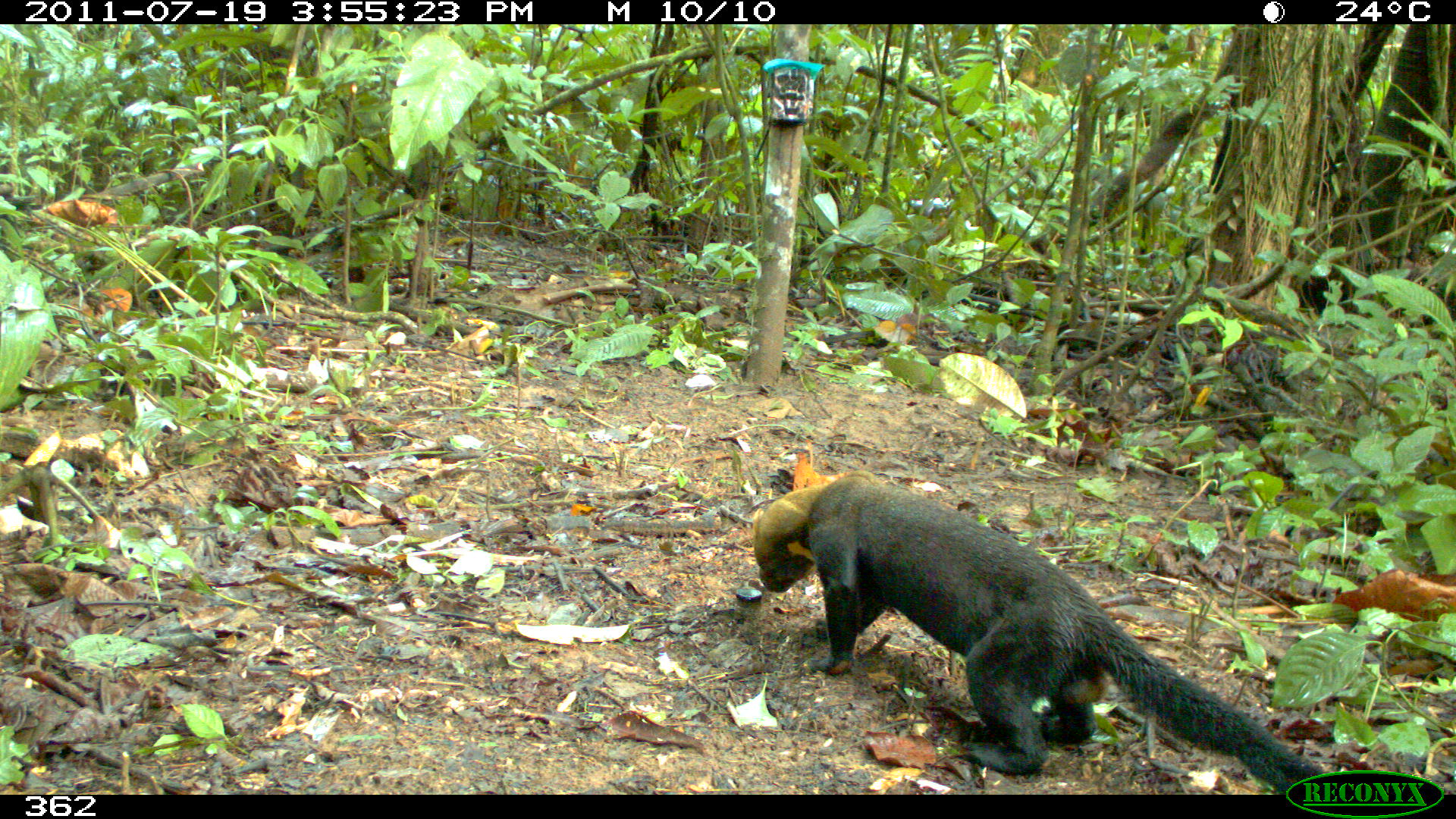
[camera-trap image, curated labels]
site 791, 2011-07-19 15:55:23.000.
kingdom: Animalia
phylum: Chordata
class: Mammalia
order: Carnivora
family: Mustelidae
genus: Eira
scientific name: Eira barbara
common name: tayra